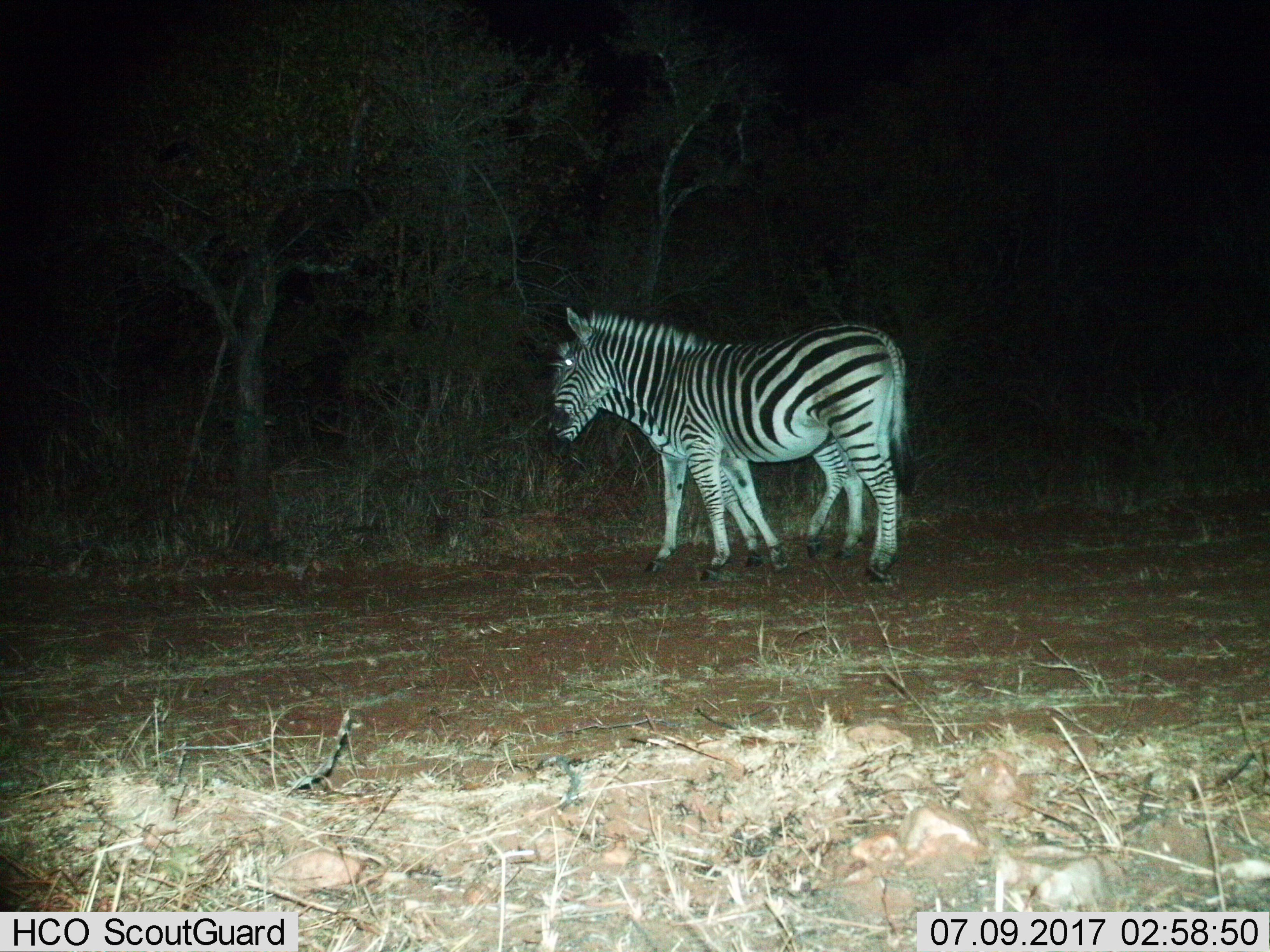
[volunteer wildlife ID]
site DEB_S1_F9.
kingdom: Animalia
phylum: Chordata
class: Mammalia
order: Perissodactyla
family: Equidae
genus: Equus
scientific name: Equus quagga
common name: plains zebra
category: zebraplains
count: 2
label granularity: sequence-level